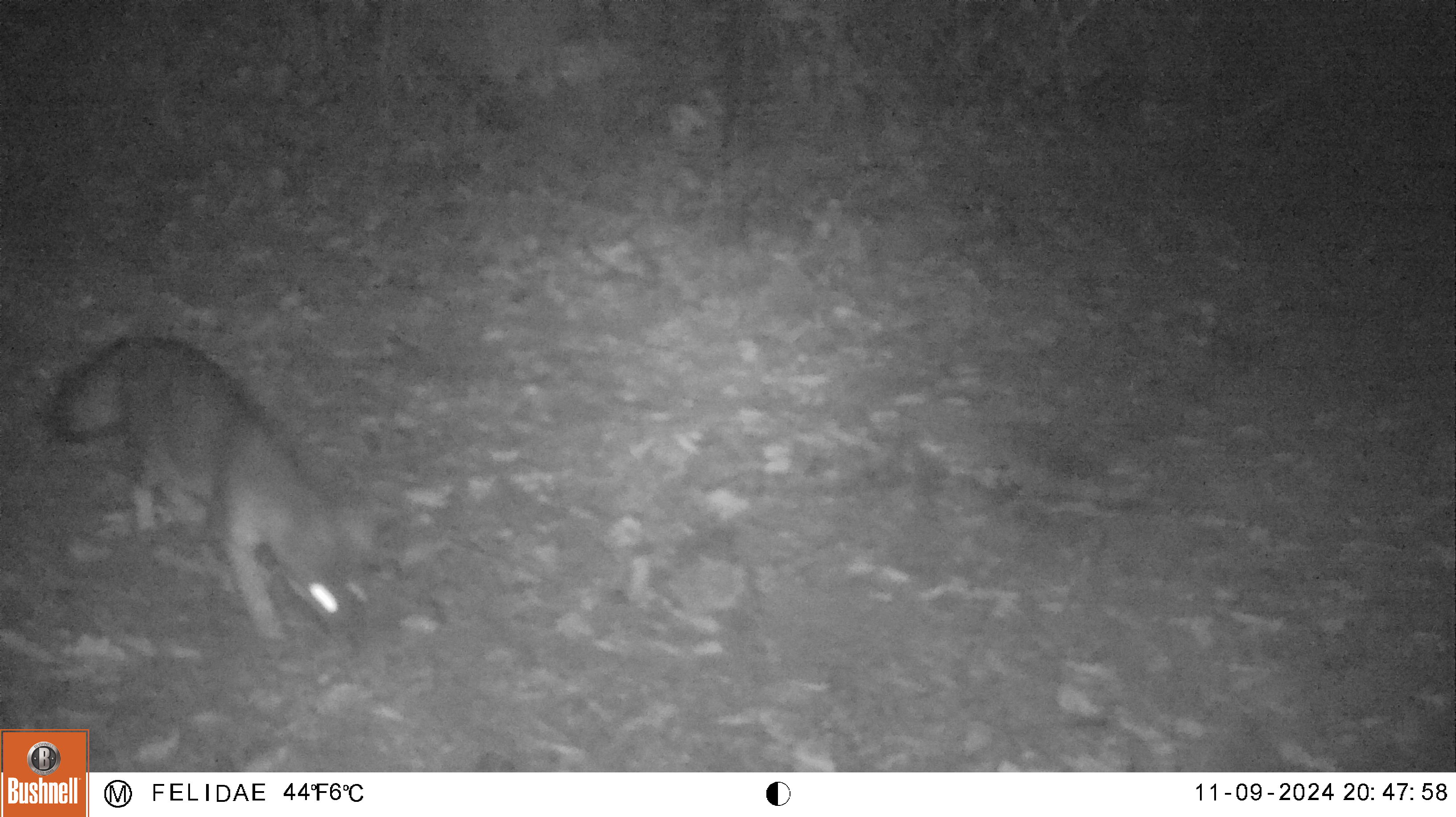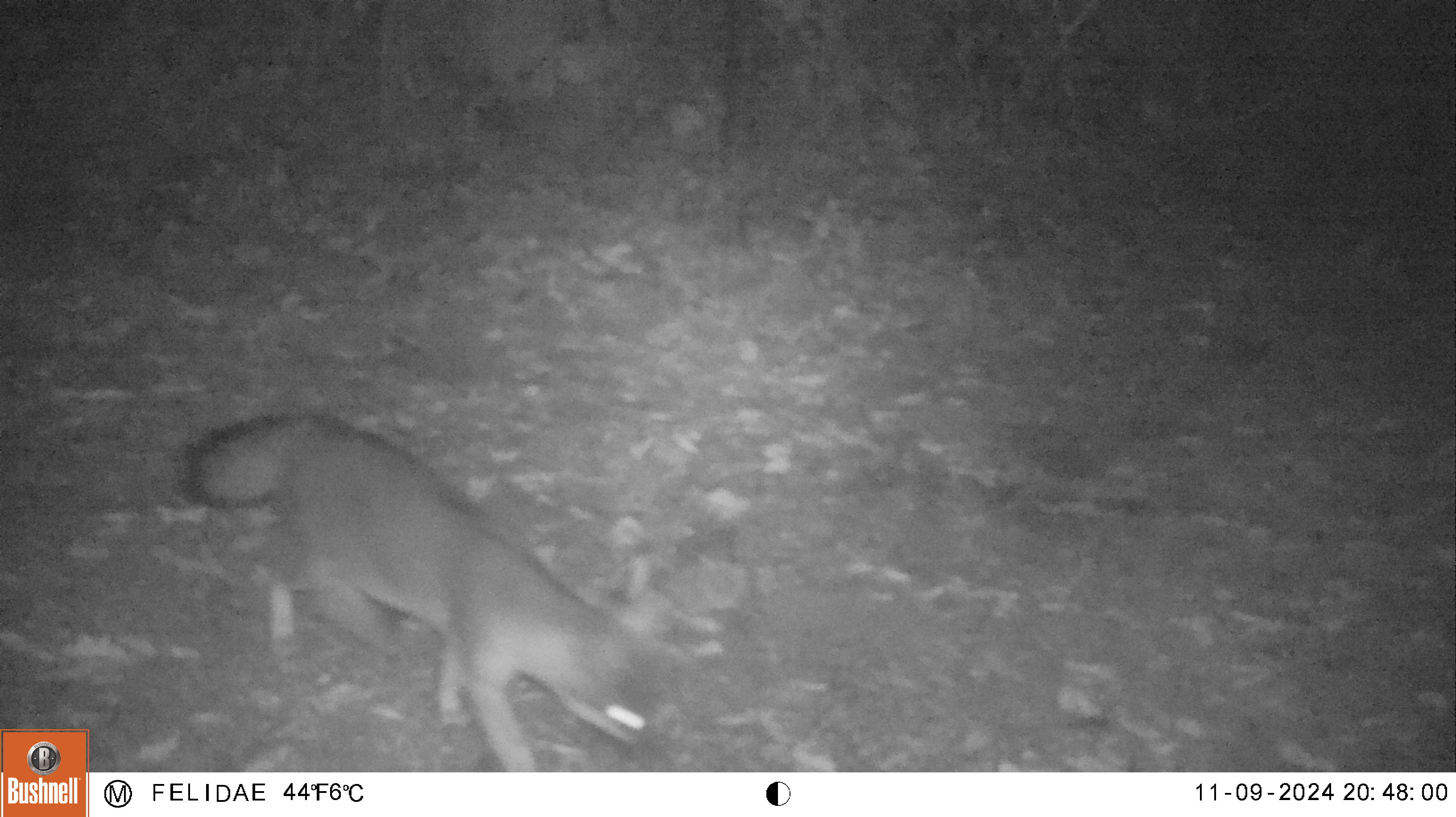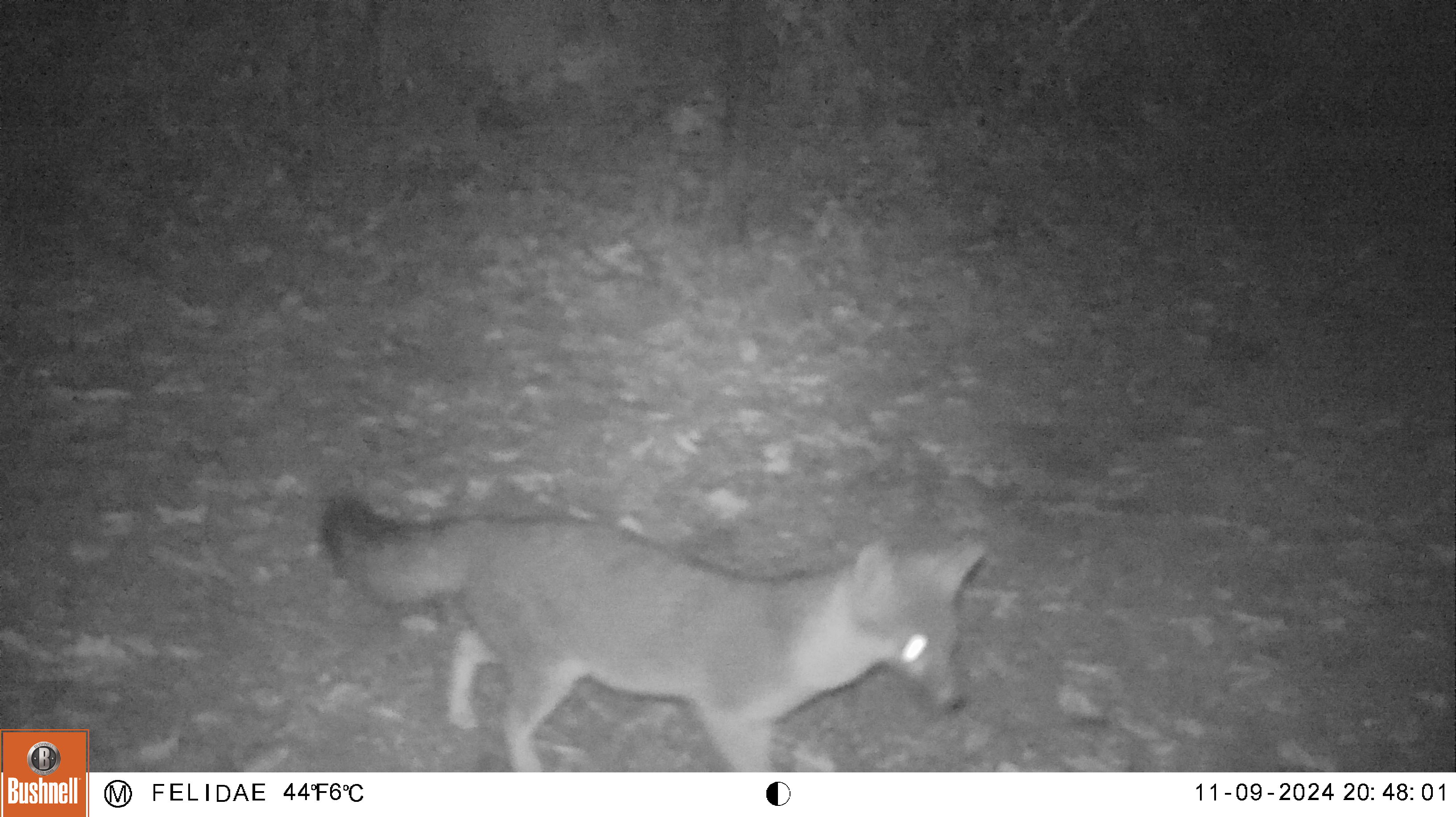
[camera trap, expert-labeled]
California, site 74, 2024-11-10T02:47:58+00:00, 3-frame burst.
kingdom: Animalia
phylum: Chordata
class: Mammalia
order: Carnivora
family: Canidae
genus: Urocyon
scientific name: Urocyon cinereoargenteus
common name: gray fox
Gray fox (Urocyon cinereoargenteus).